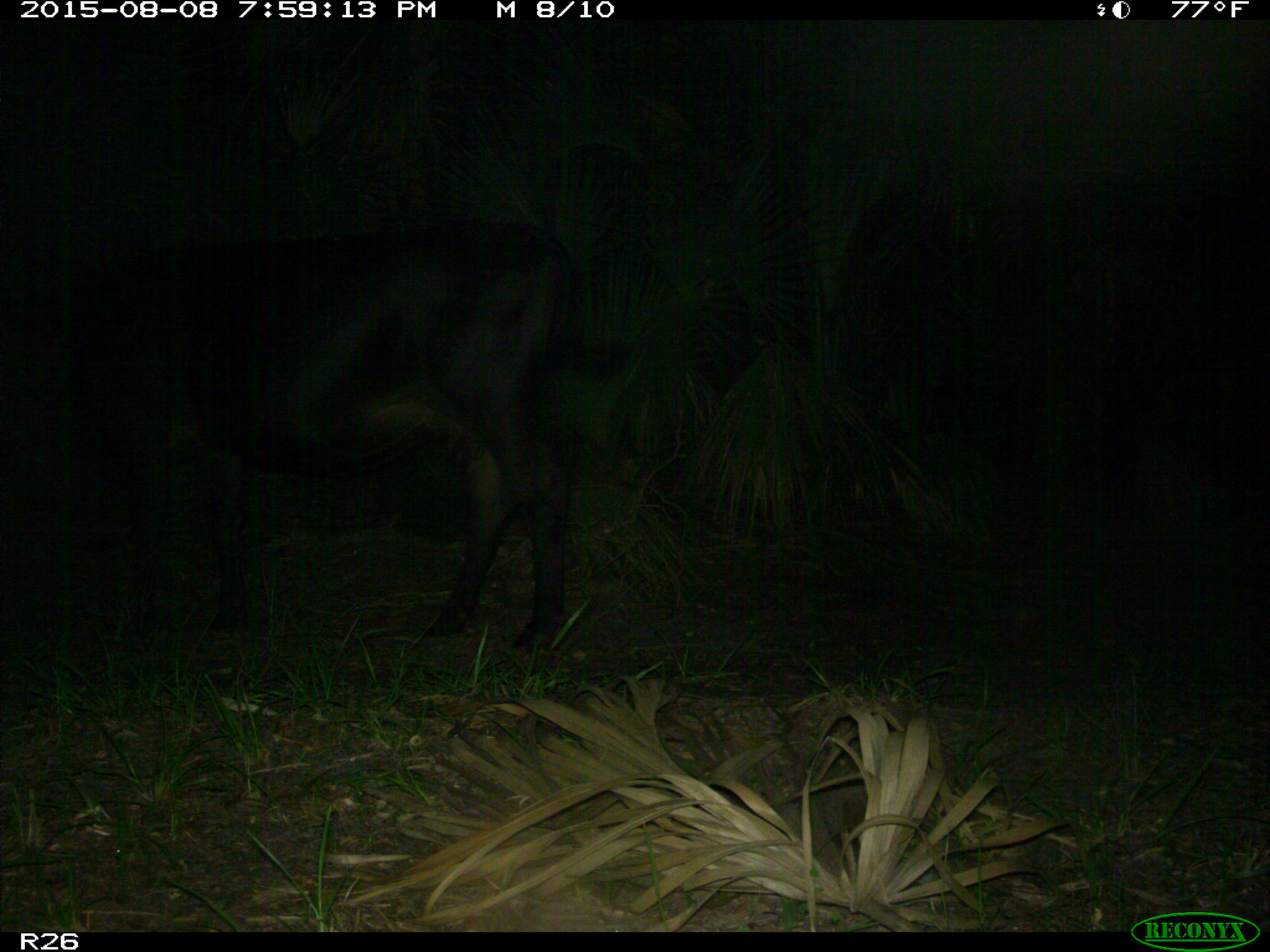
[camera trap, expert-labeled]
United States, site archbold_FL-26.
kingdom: Animalia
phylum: Chordata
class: Mammalia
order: Artiodactyla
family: Bovidae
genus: Bos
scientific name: Bos taurus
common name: domestic cow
Bos taurus (domestic cow).